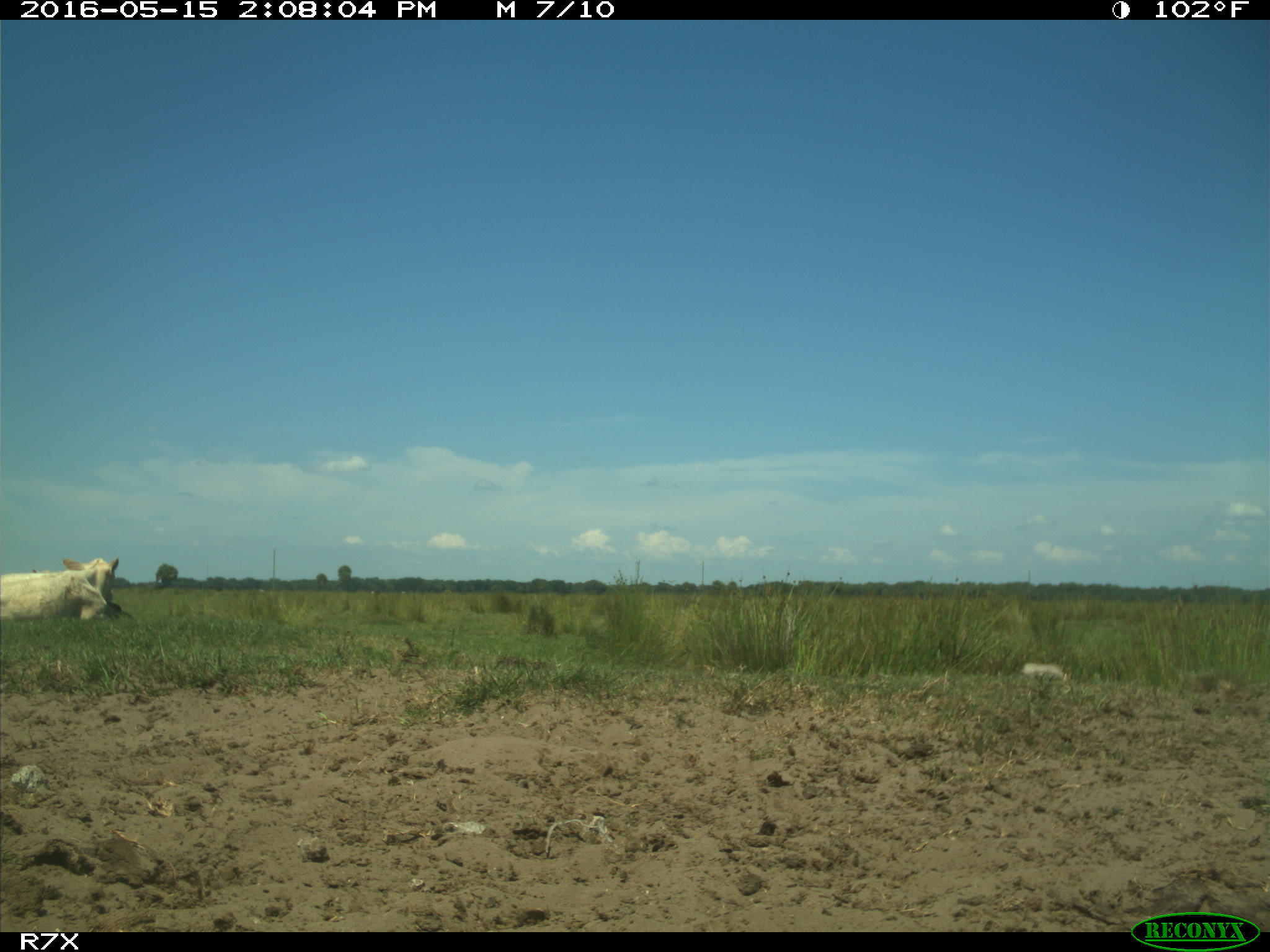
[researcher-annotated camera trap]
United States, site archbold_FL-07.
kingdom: Animalia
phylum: Chordata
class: Mammalia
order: Artiodactyla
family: Bovidae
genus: Bos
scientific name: Bos taurus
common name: domestic cow